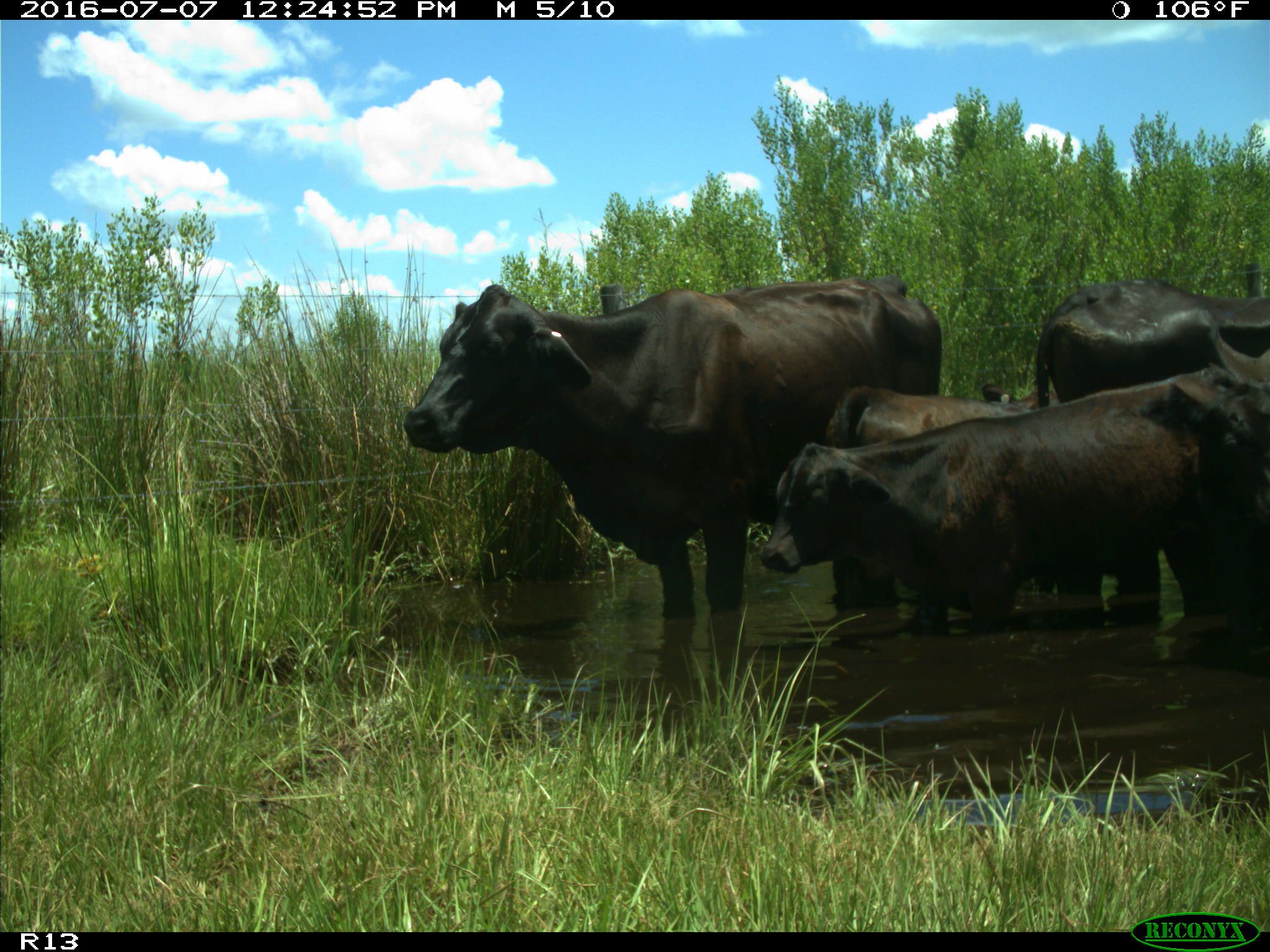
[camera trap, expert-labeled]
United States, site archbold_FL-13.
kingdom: Animalia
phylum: Chordata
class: Mammalia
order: Artiodactyla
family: Bovidae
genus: Bos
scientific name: Bos taurus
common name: domestic cow